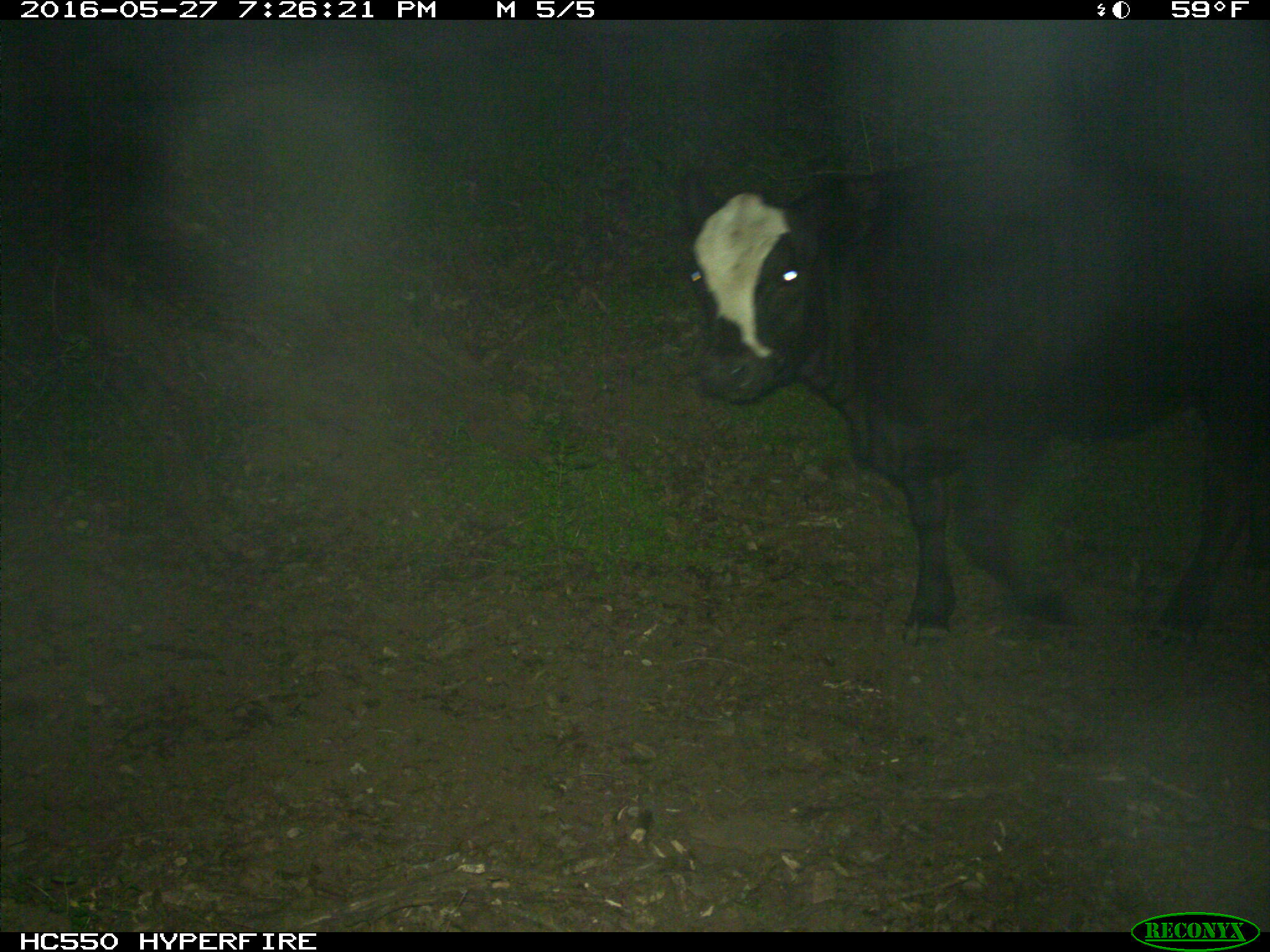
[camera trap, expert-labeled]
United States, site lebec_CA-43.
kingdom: Animalia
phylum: Chordata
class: Mammalia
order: Artiodactyla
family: Bovidae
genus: Bos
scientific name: Bos taurus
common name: domestic cow